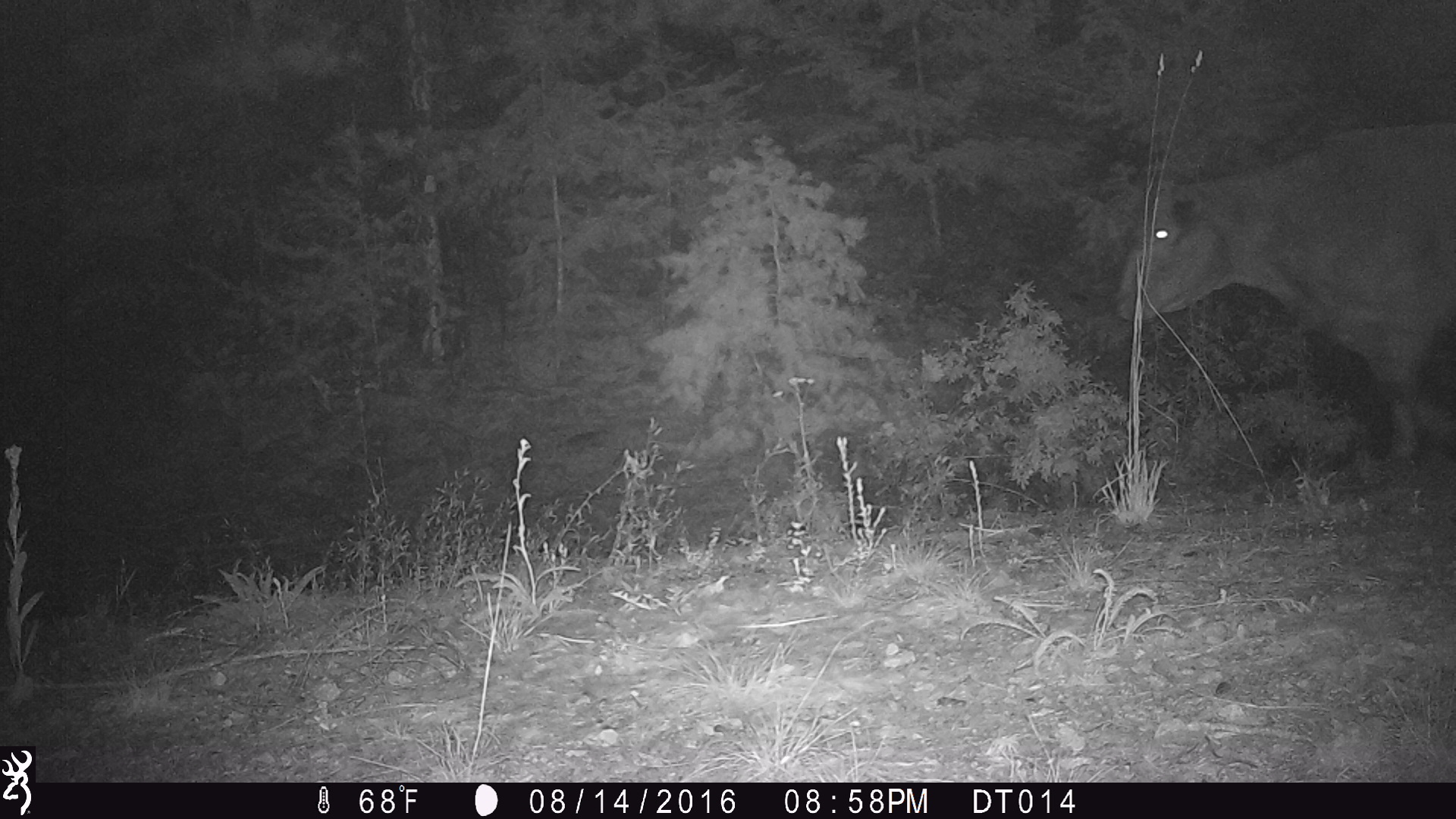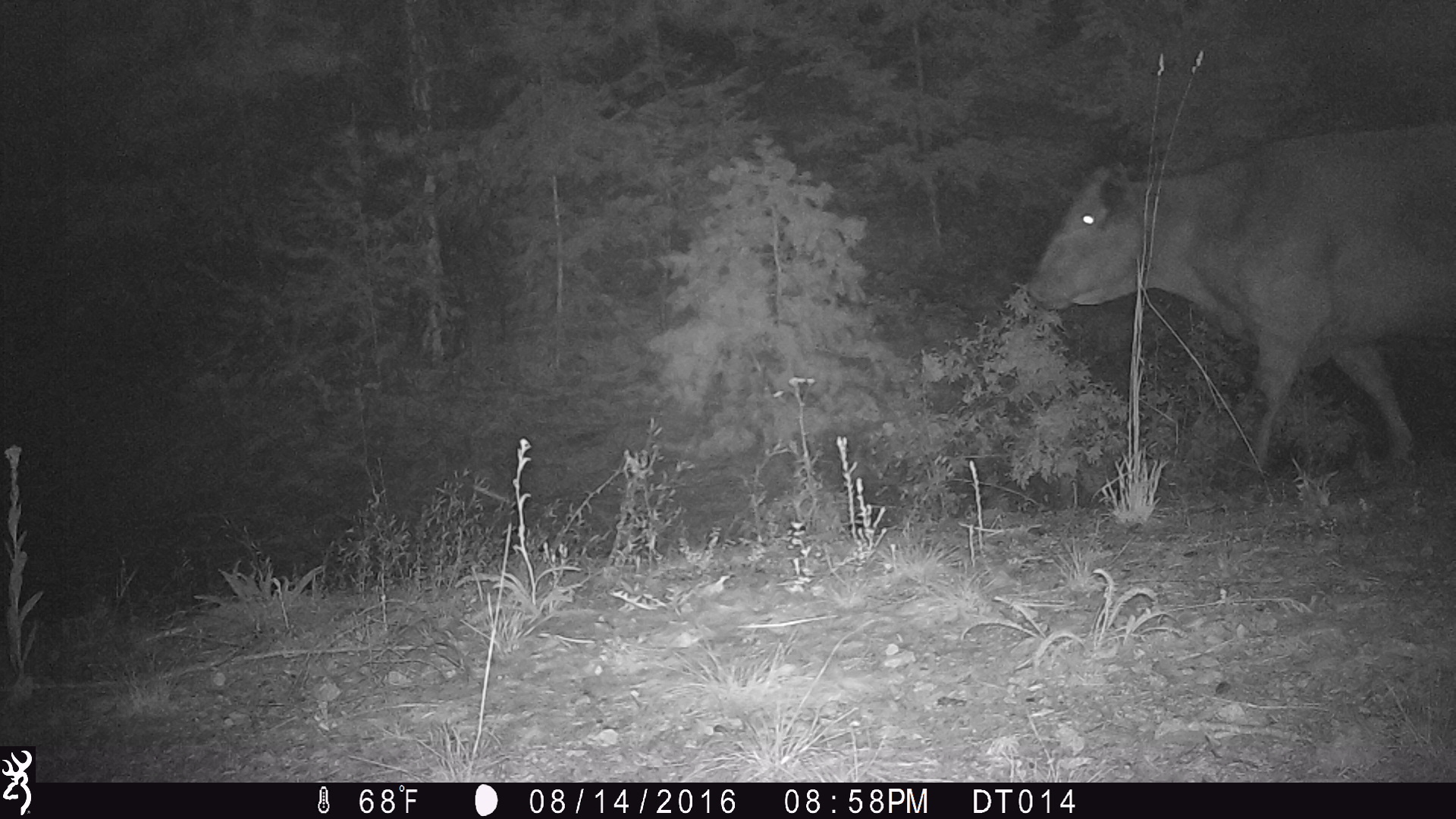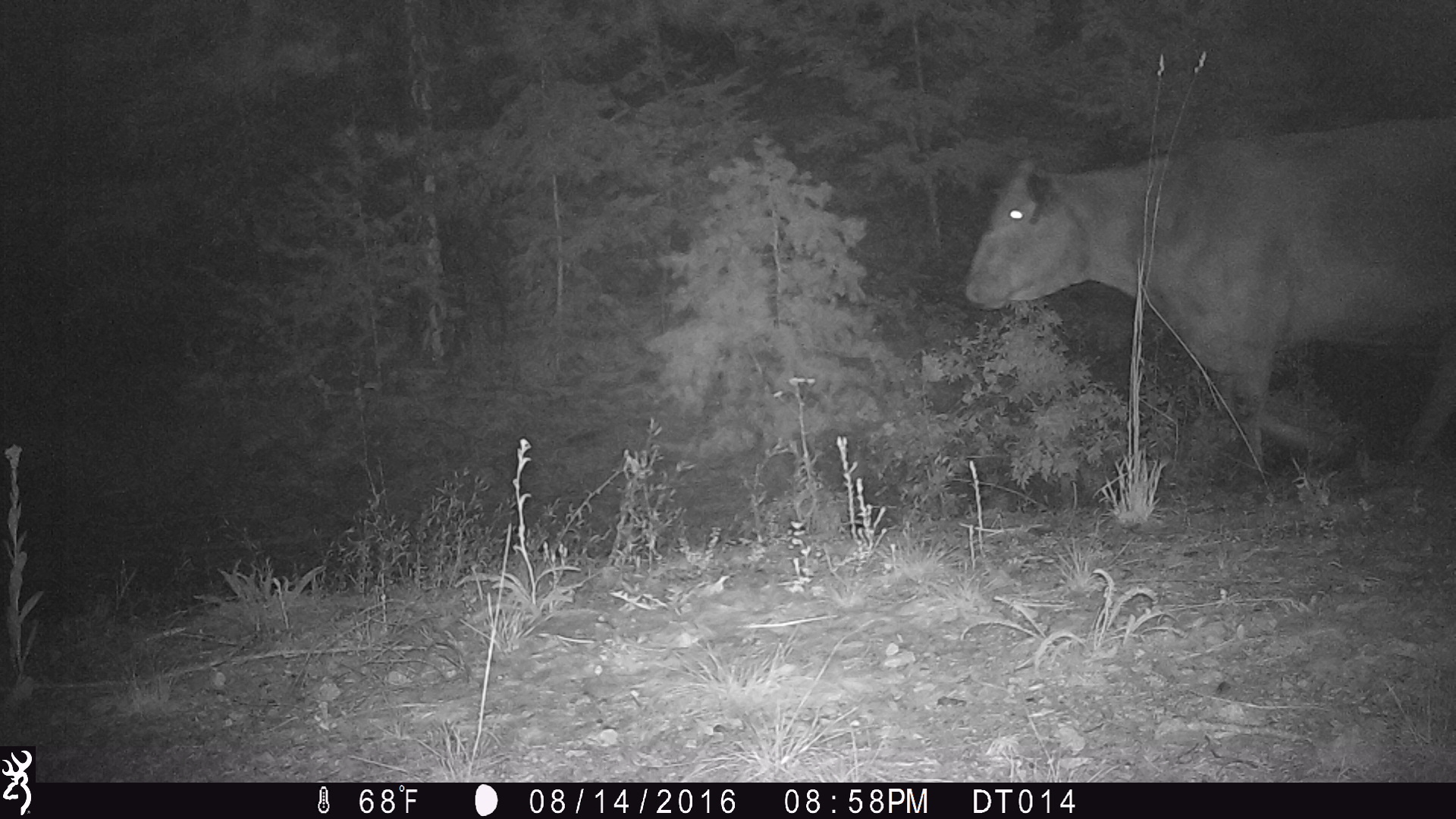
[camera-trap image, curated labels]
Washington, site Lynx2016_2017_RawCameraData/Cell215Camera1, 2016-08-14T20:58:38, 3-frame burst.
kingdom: Animalia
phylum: Chordata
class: Mammalia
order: Artiodactyla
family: Bovidae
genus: Bos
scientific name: Bos taurus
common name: domestic cattle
Domestic cattle (Bos taurus). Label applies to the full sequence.